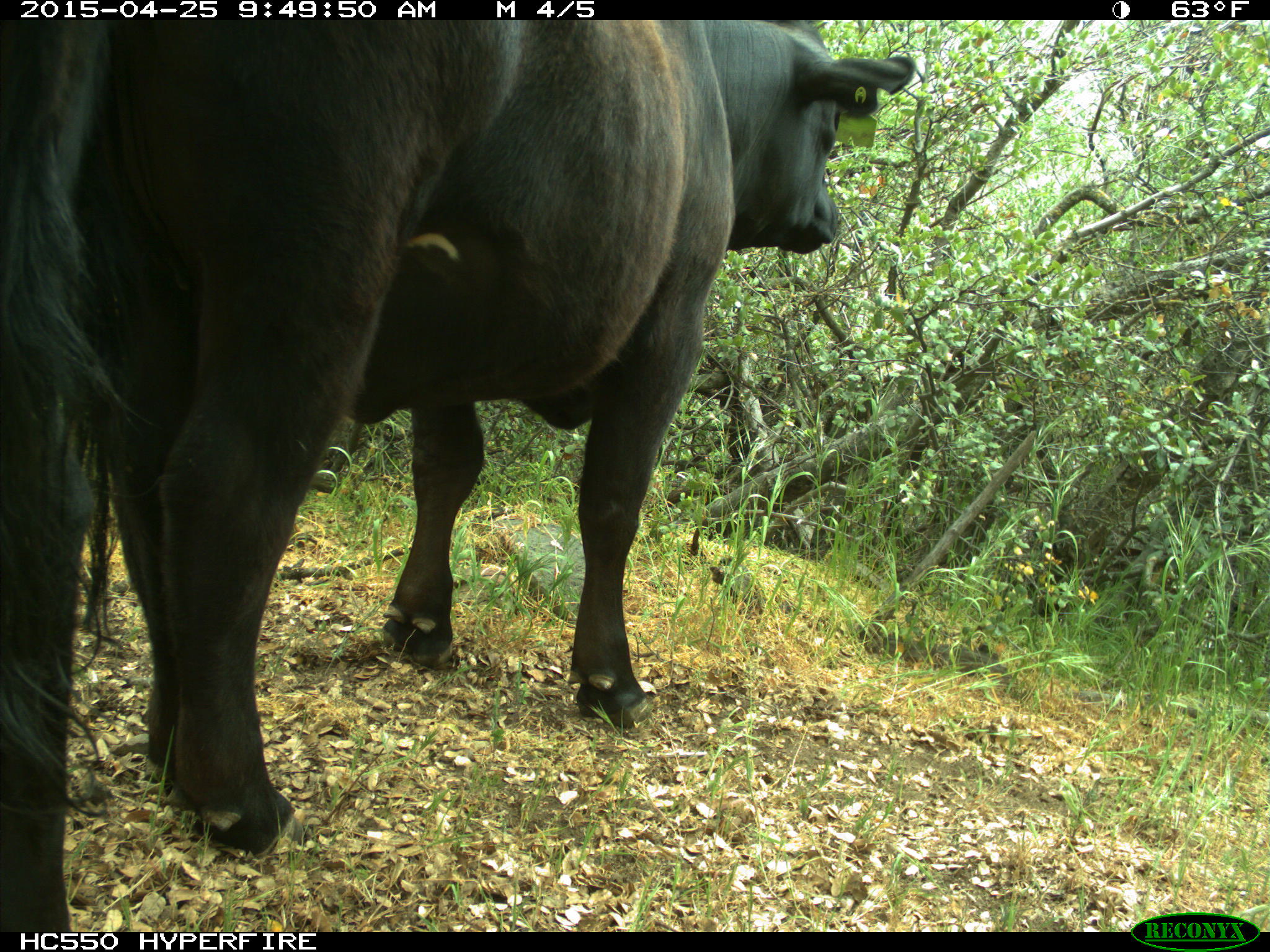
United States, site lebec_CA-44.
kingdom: Animalia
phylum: Chordata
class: Mammalia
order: Artiodactyla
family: Suidae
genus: Sus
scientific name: Sus scrofa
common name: wild boar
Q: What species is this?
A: Sus scrofa (wild boar).